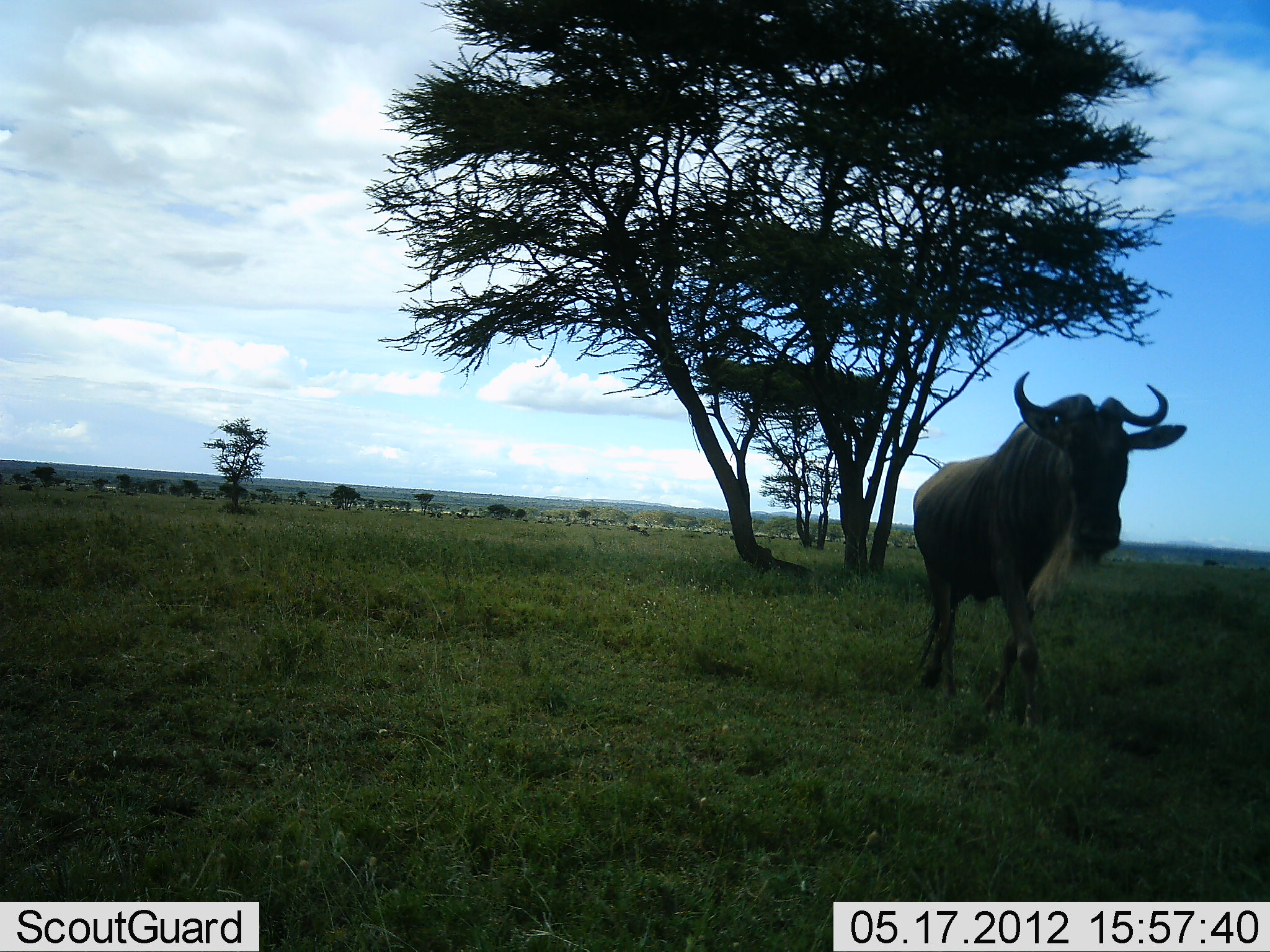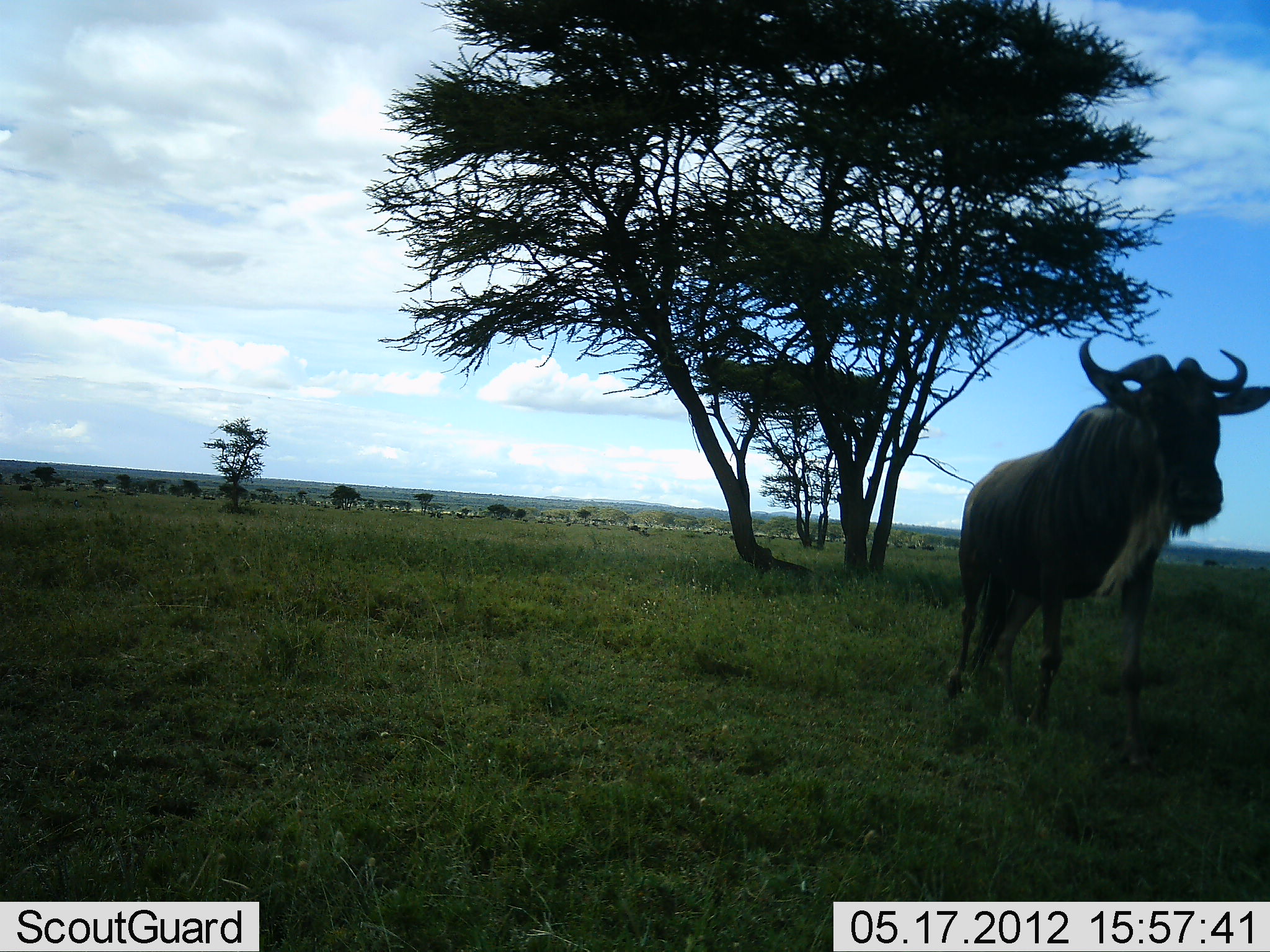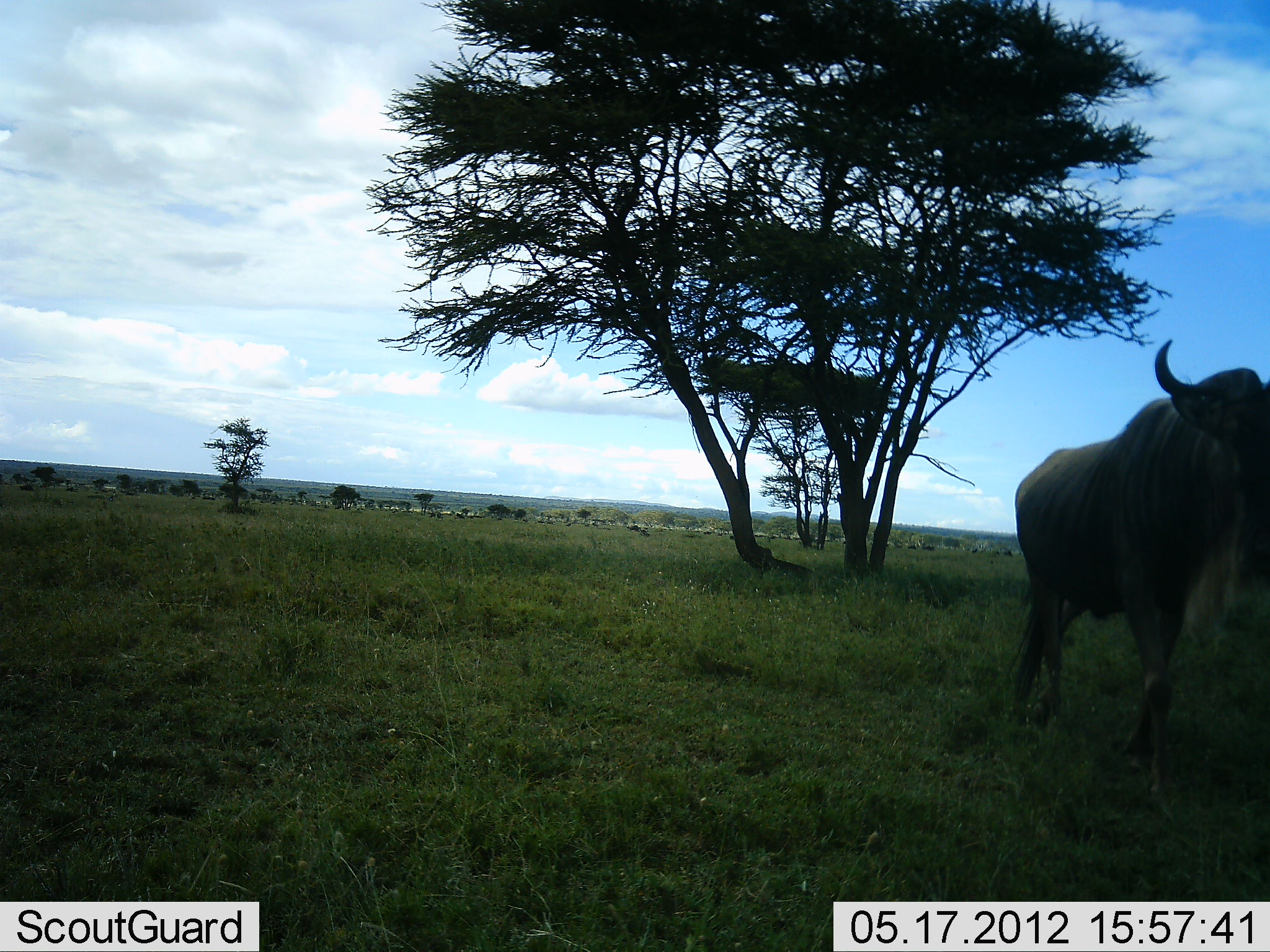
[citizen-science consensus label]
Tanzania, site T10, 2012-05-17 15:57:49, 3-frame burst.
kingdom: Animalia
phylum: Chordata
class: Mammalia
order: Artiodactyla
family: Bovidae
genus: Connochaetes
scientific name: Connochaetes taurinus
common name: blue wildebeest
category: wildebeest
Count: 1.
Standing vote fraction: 20%.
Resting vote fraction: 0%.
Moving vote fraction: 80%.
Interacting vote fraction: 0%.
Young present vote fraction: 0%.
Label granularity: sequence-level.